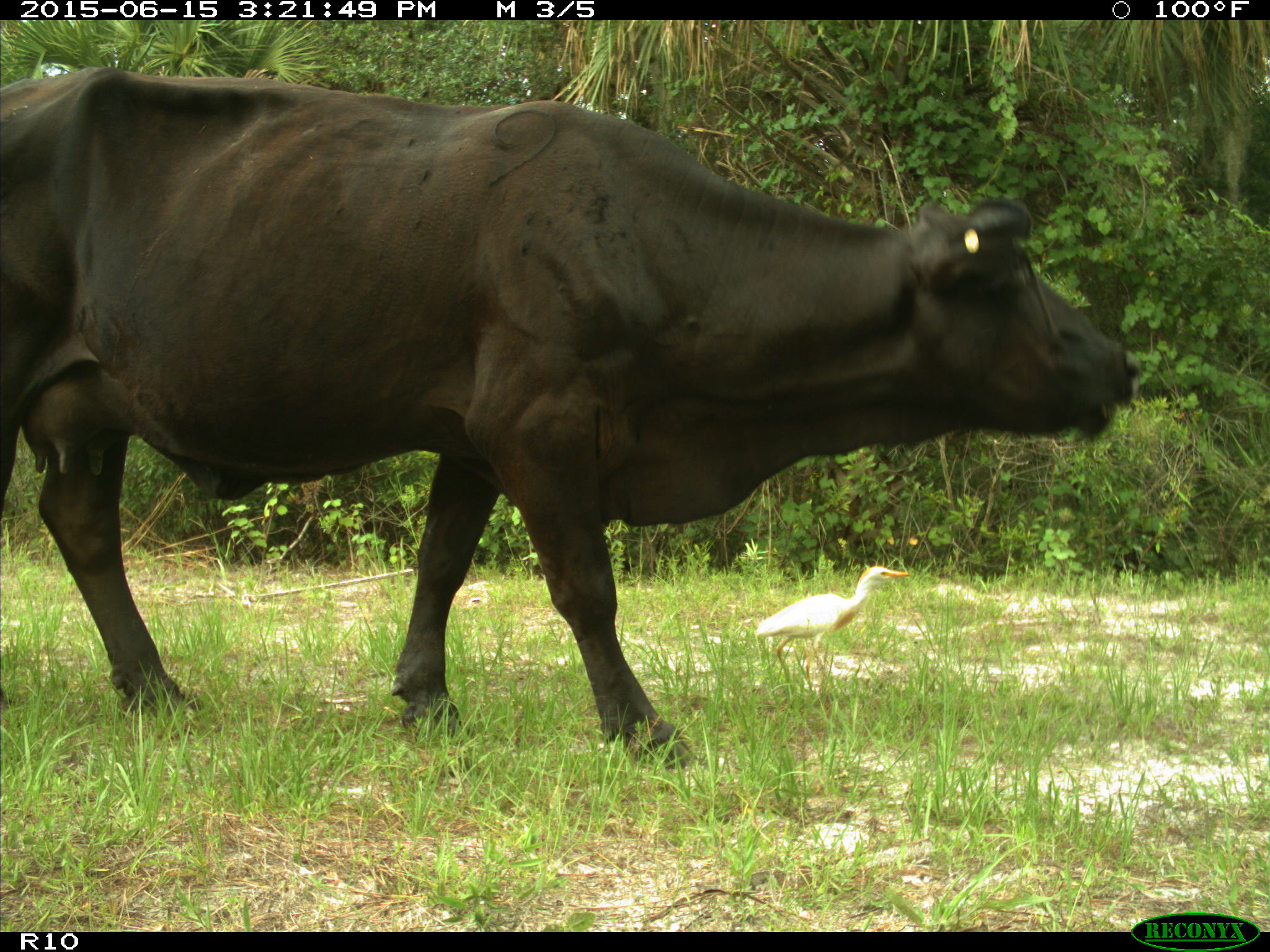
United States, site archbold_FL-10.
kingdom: Animalia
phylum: Chordata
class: Mammalia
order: Artiodactyla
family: Bovidae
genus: Bos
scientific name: Bos taurus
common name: domestic cow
Bos taurus (domestic cow).